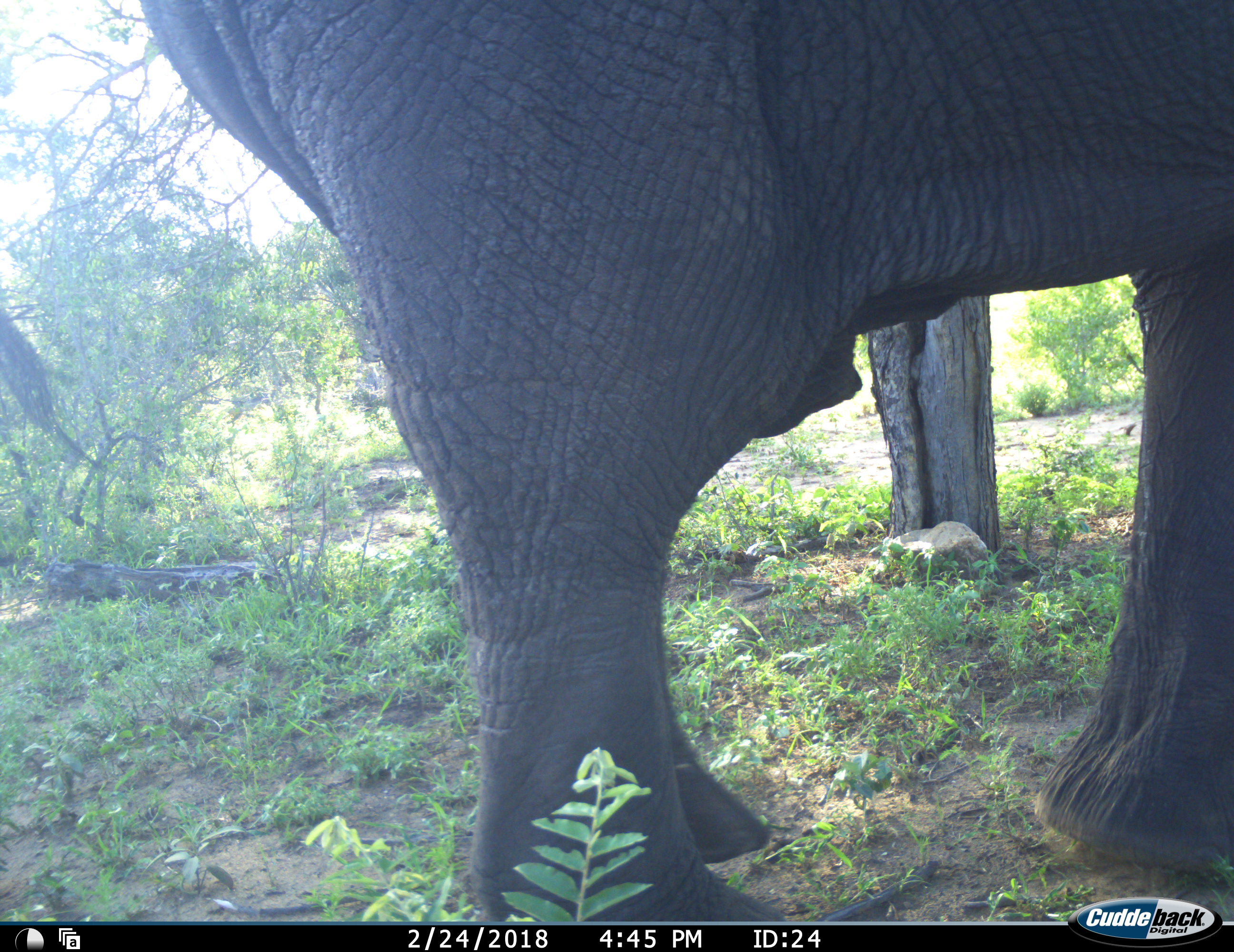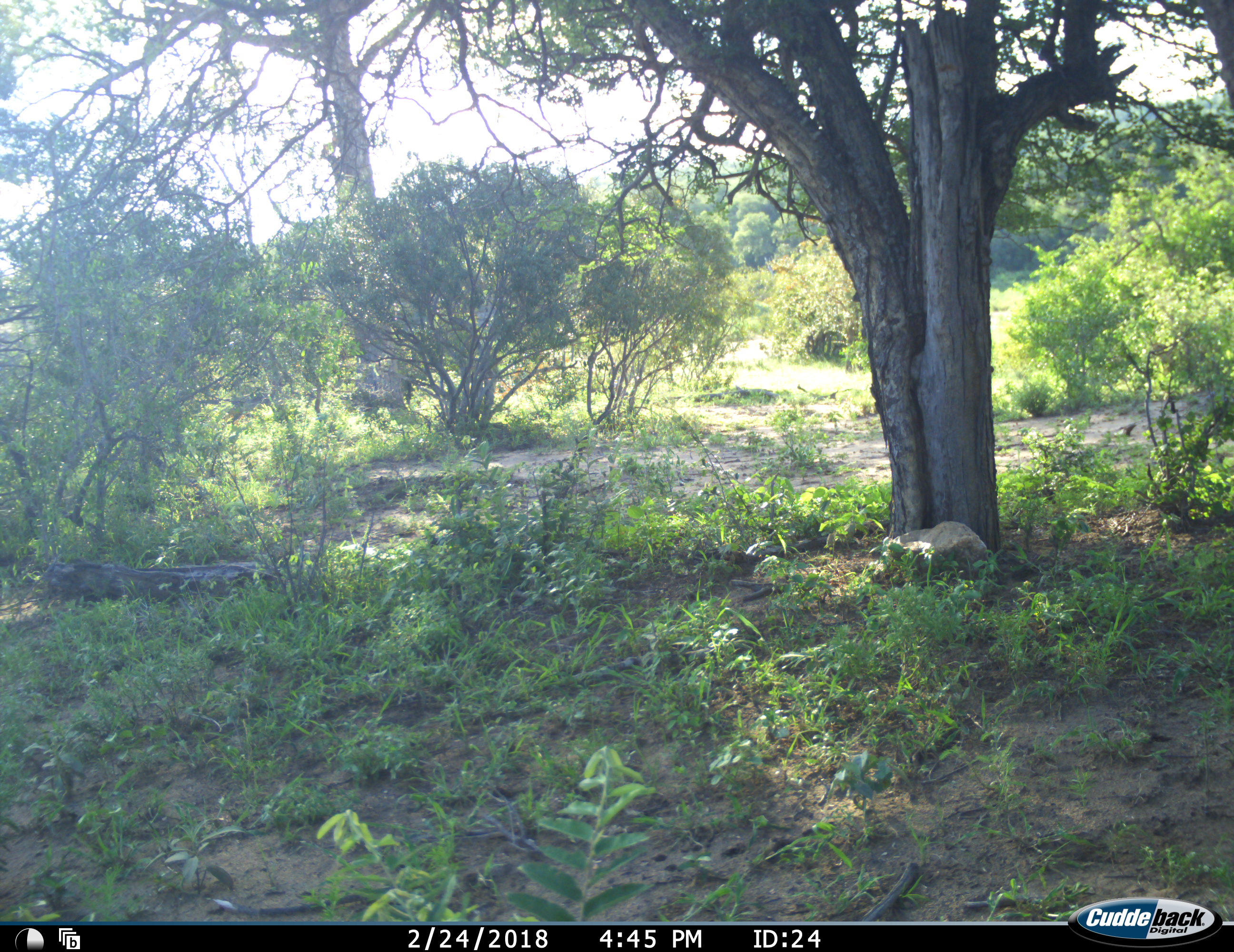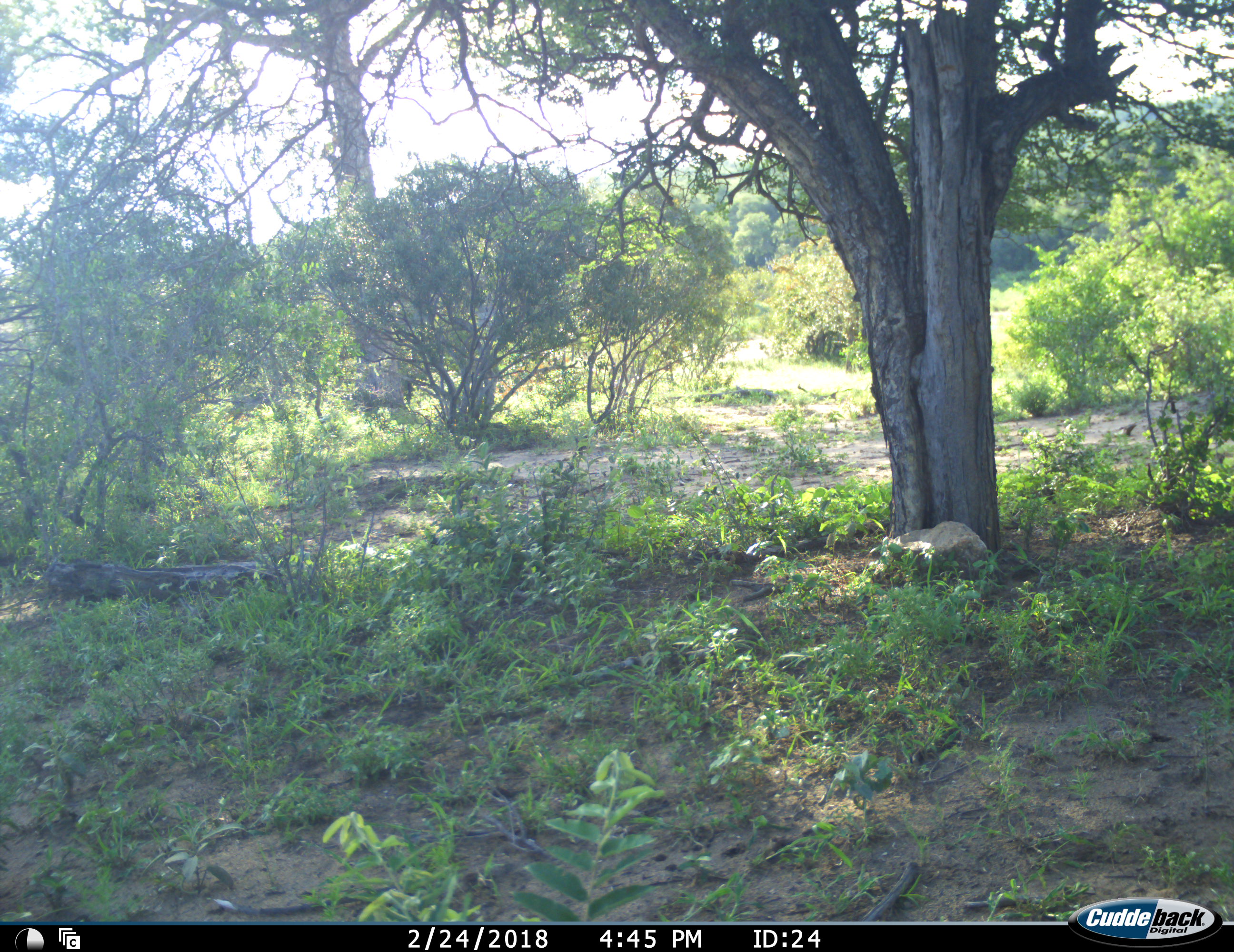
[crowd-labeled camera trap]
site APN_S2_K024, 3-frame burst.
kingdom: Animalia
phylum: Chordata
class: Mammalia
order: Proboscidea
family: Elephantidae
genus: Loxodonta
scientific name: Loxodonta africana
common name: african bush elephant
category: elephant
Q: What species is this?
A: Elephant (african bush elephant) (Loxodonta africana).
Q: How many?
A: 1.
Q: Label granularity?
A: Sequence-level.